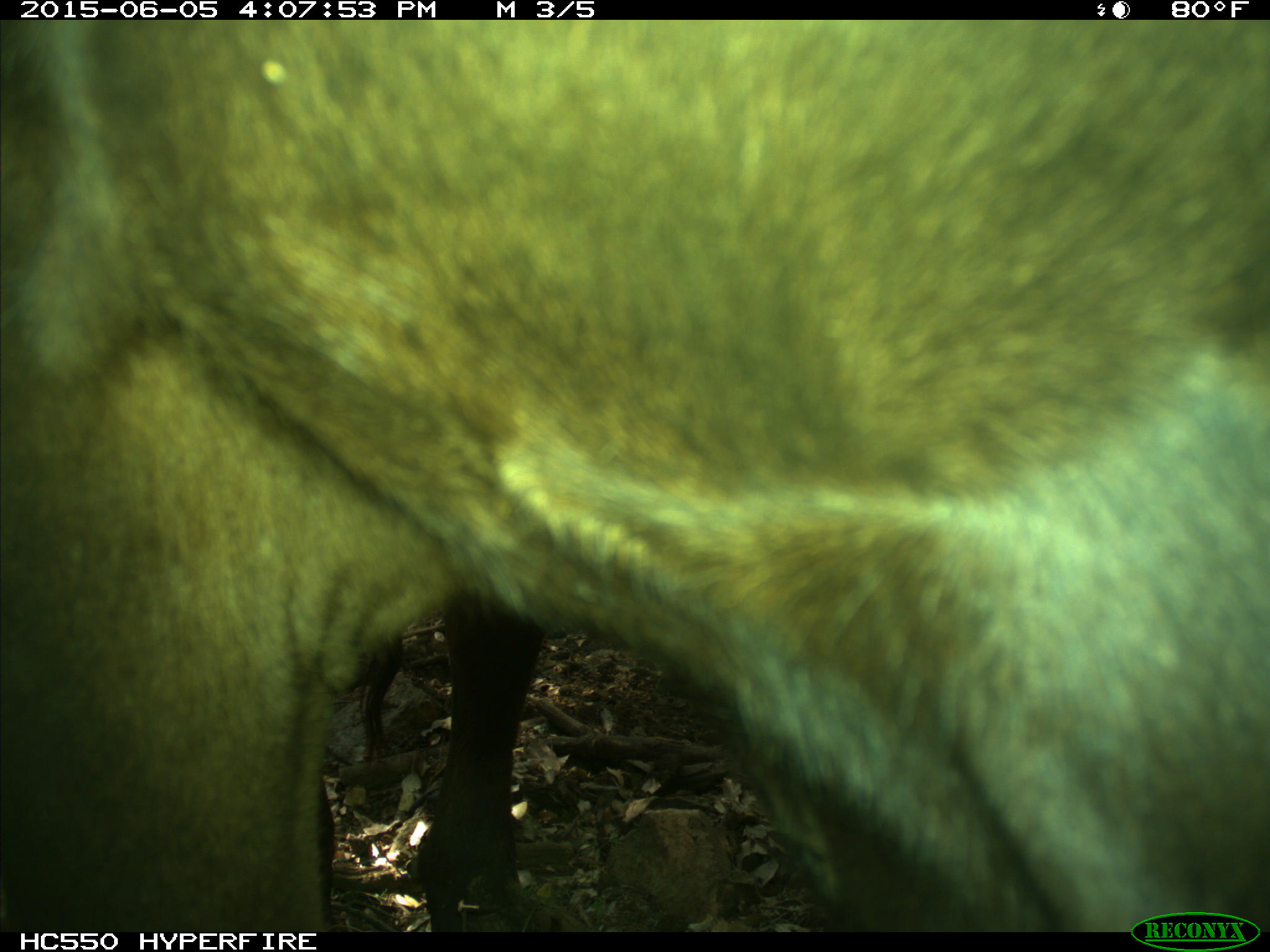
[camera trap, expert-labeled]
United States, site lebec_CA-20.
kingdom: Animalia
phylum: Chordata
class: Mammalia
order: Artiodactyla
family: Bovidae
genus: Bos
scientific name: Bos taurus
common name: domestic cow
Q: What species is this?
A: Bos taurus (domestic cow).